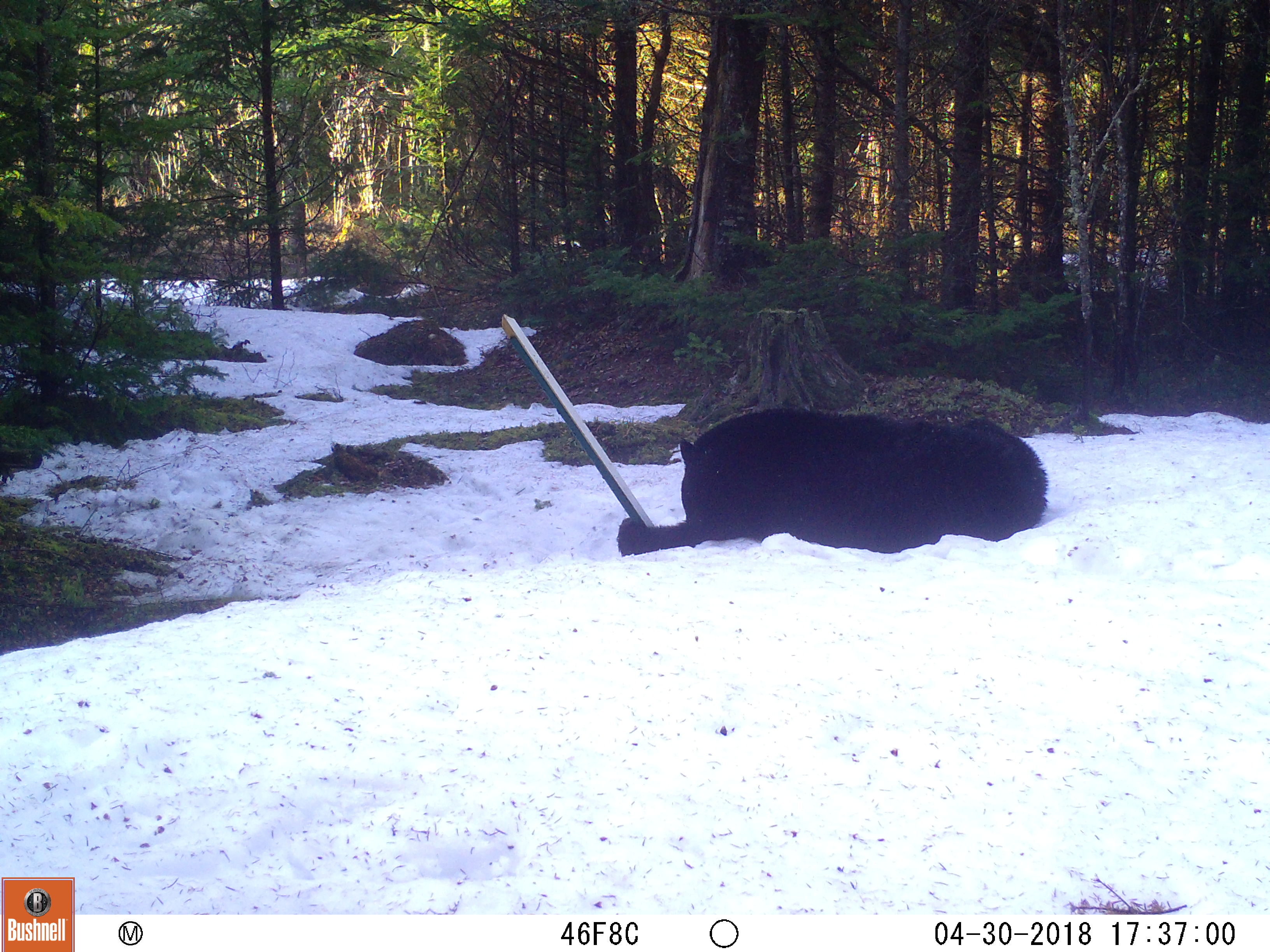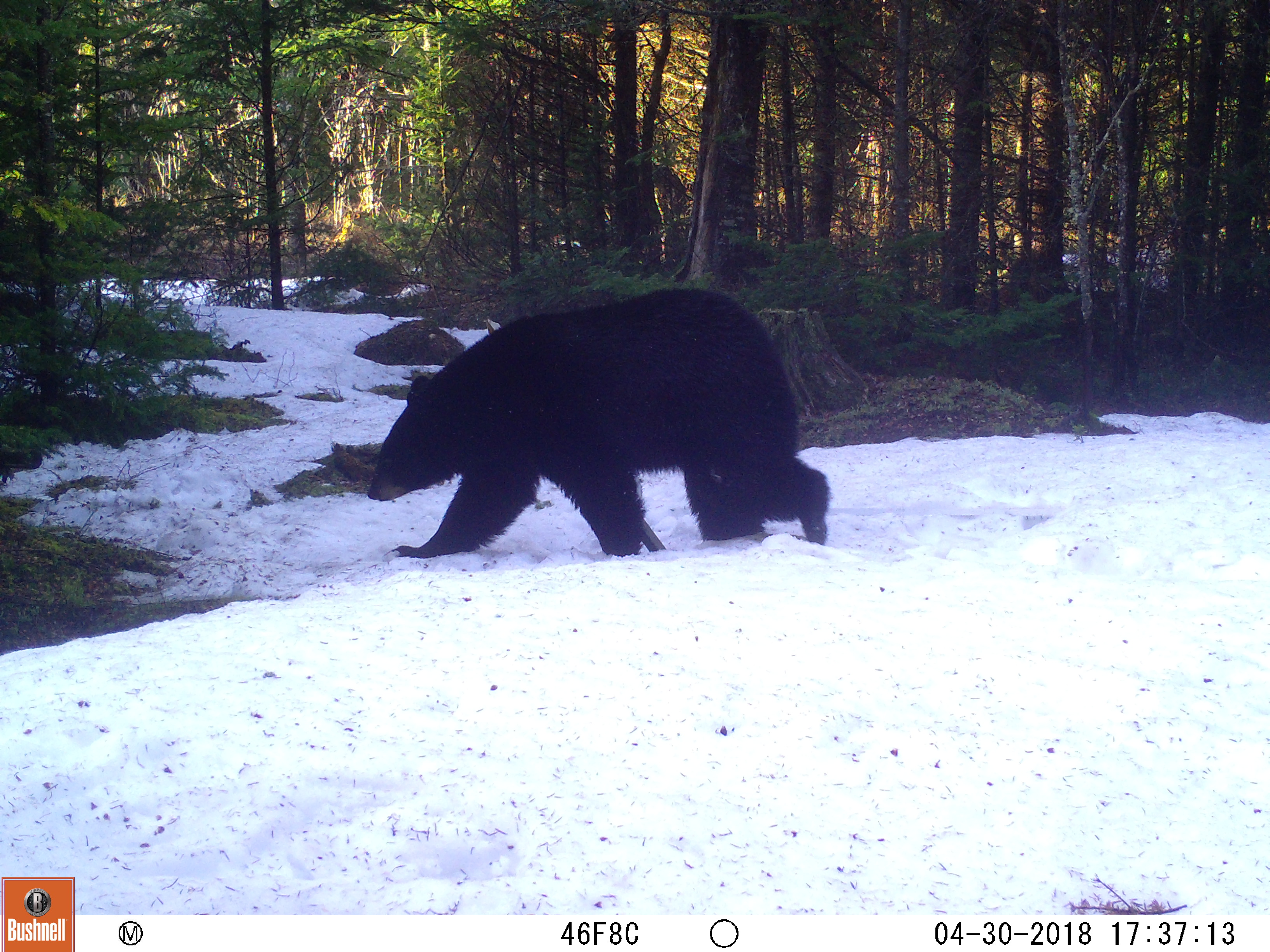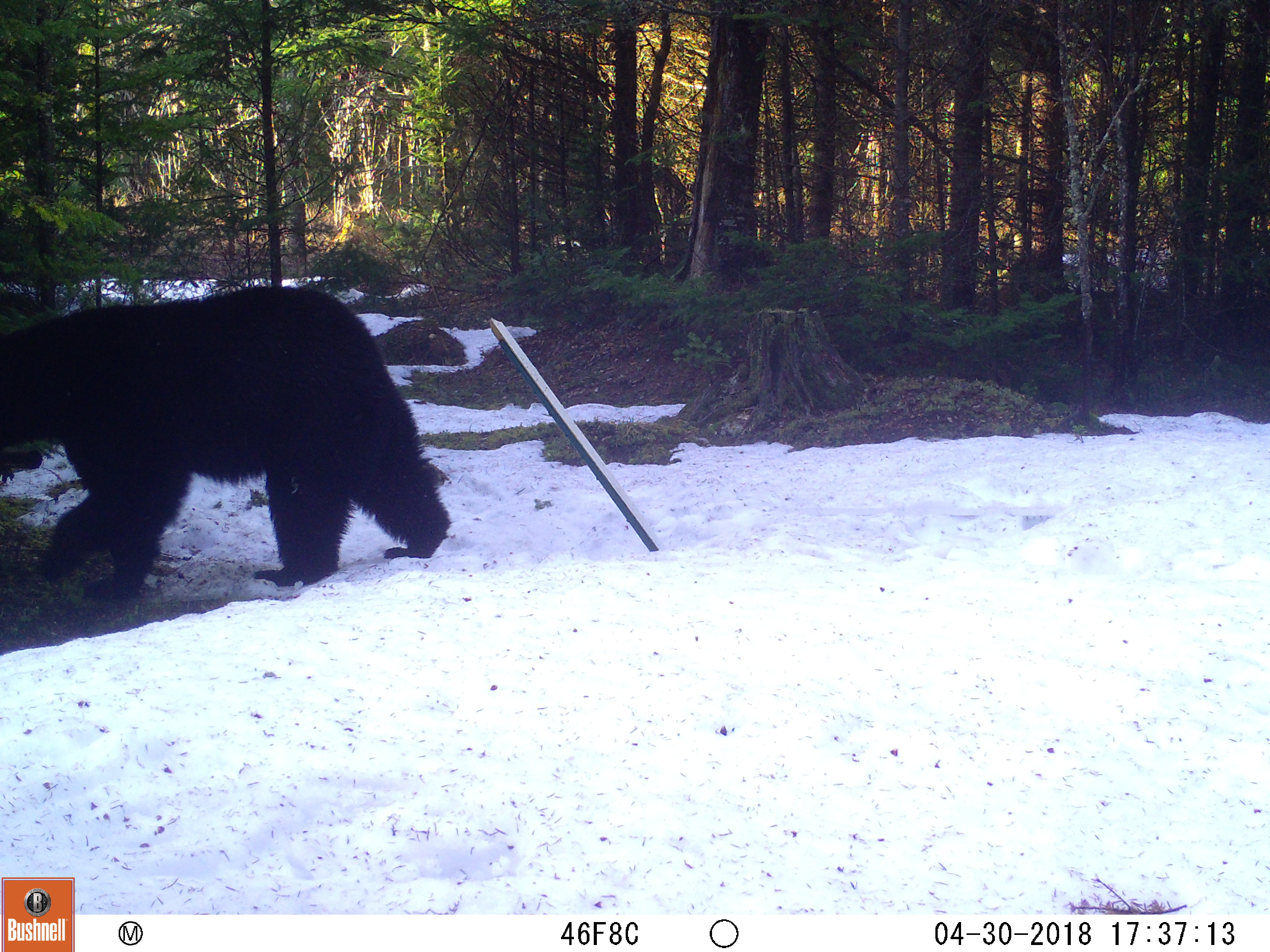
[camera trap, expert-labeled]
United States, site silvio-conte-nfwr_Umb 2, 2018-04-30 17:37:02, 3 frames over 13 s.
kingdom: Animalia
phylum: Chordata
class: Mammalia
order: Carnivora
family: Ursidae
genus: Ursus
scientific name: Ursus americanus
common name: black bear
Black bear (Ursus americanus).